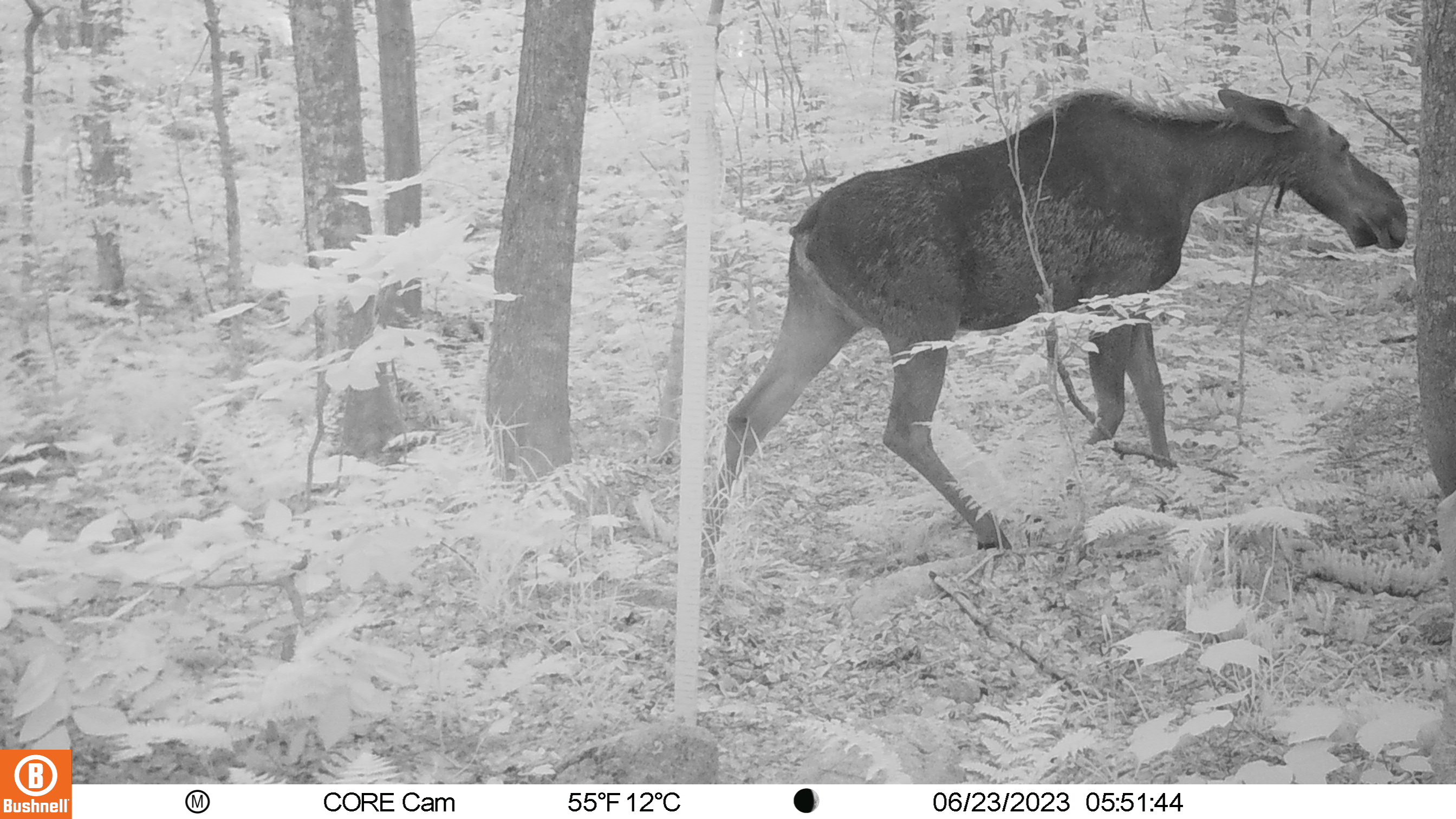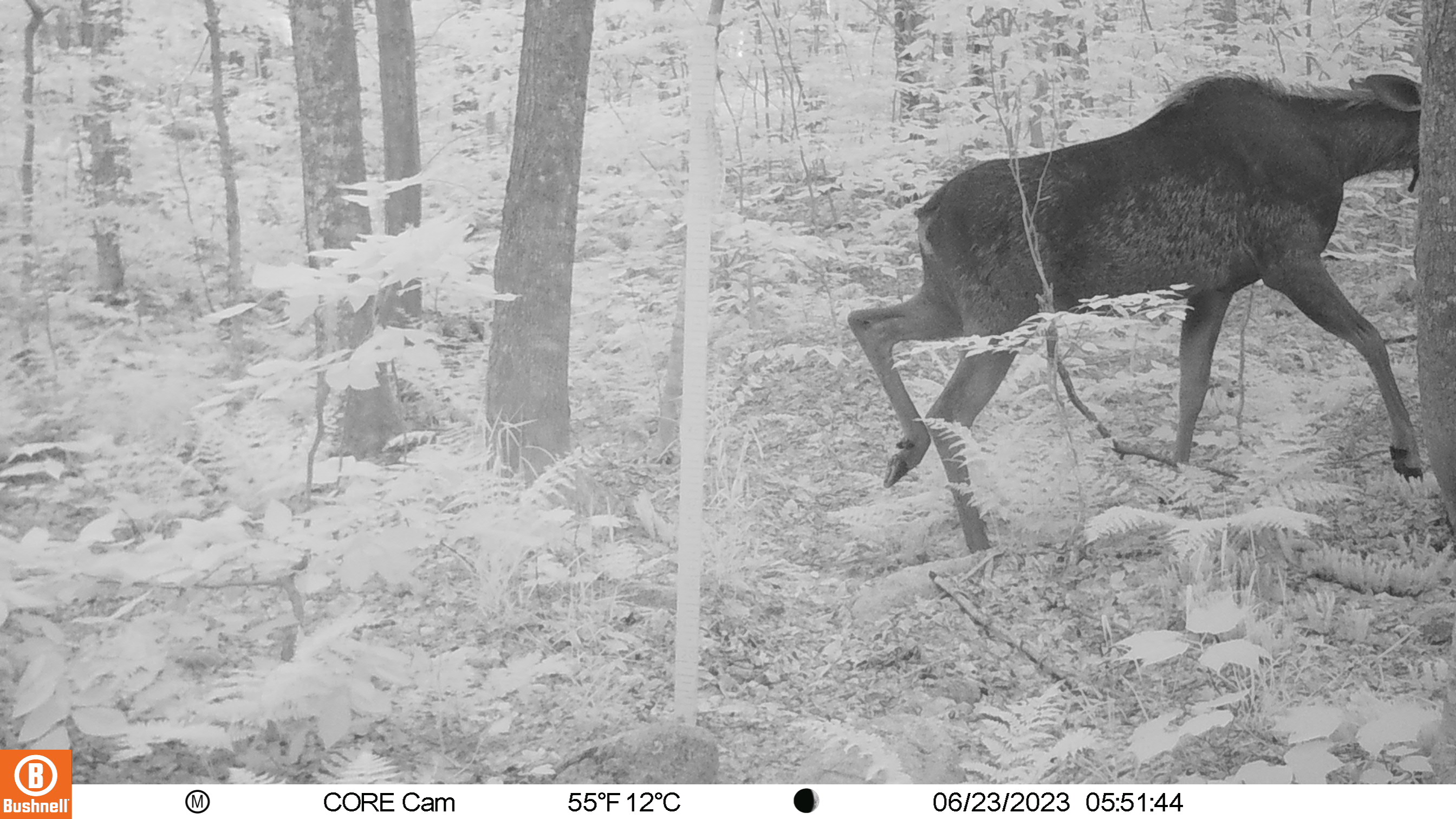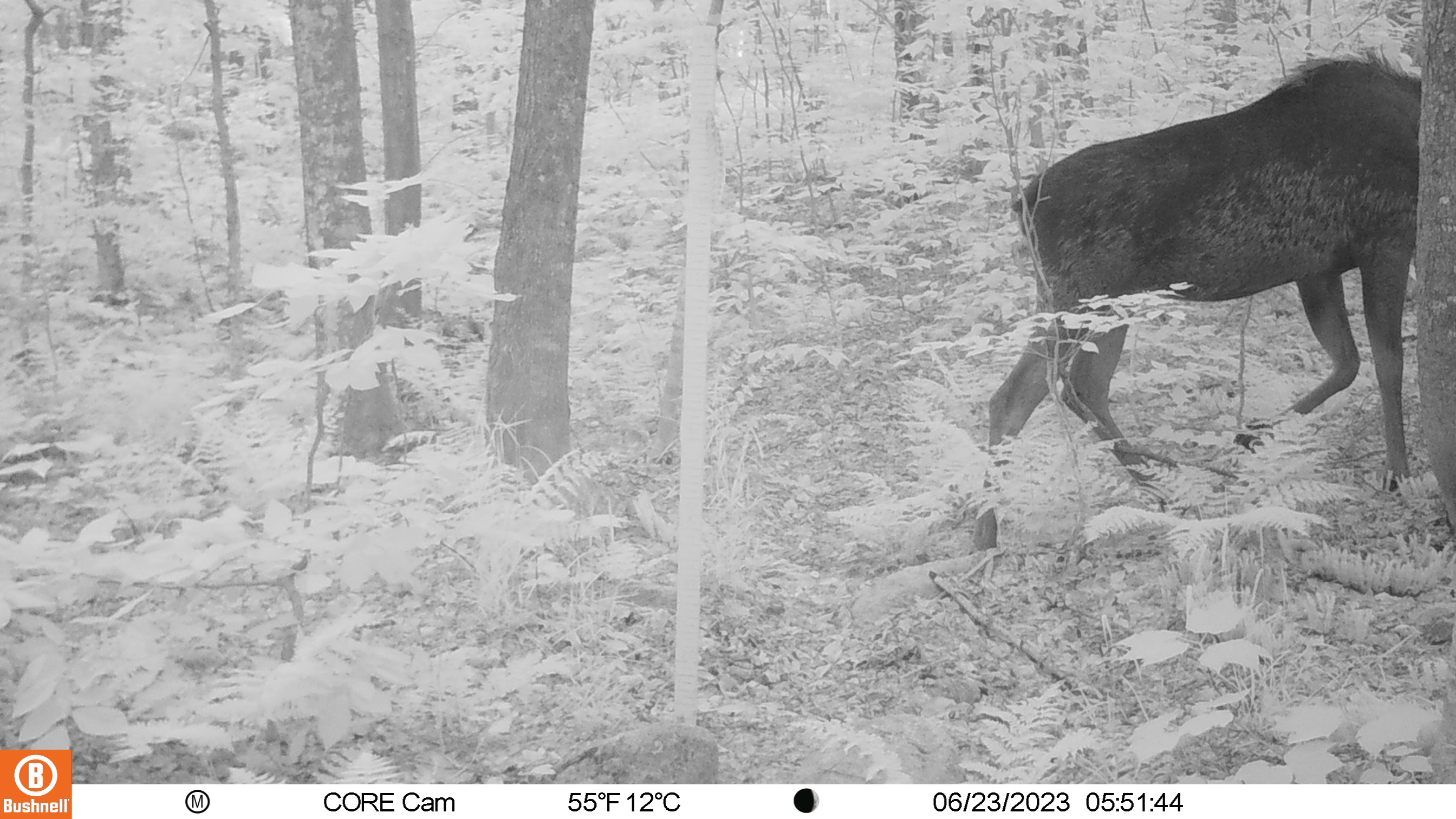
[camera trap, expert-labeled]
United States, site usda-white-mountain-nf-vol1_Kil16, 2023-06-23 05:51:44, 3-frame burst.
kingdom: Animalia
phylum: Chordata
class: Mammalia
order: Artiodactyla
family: Cervidae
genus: Alces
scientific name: Alces alces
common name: moose